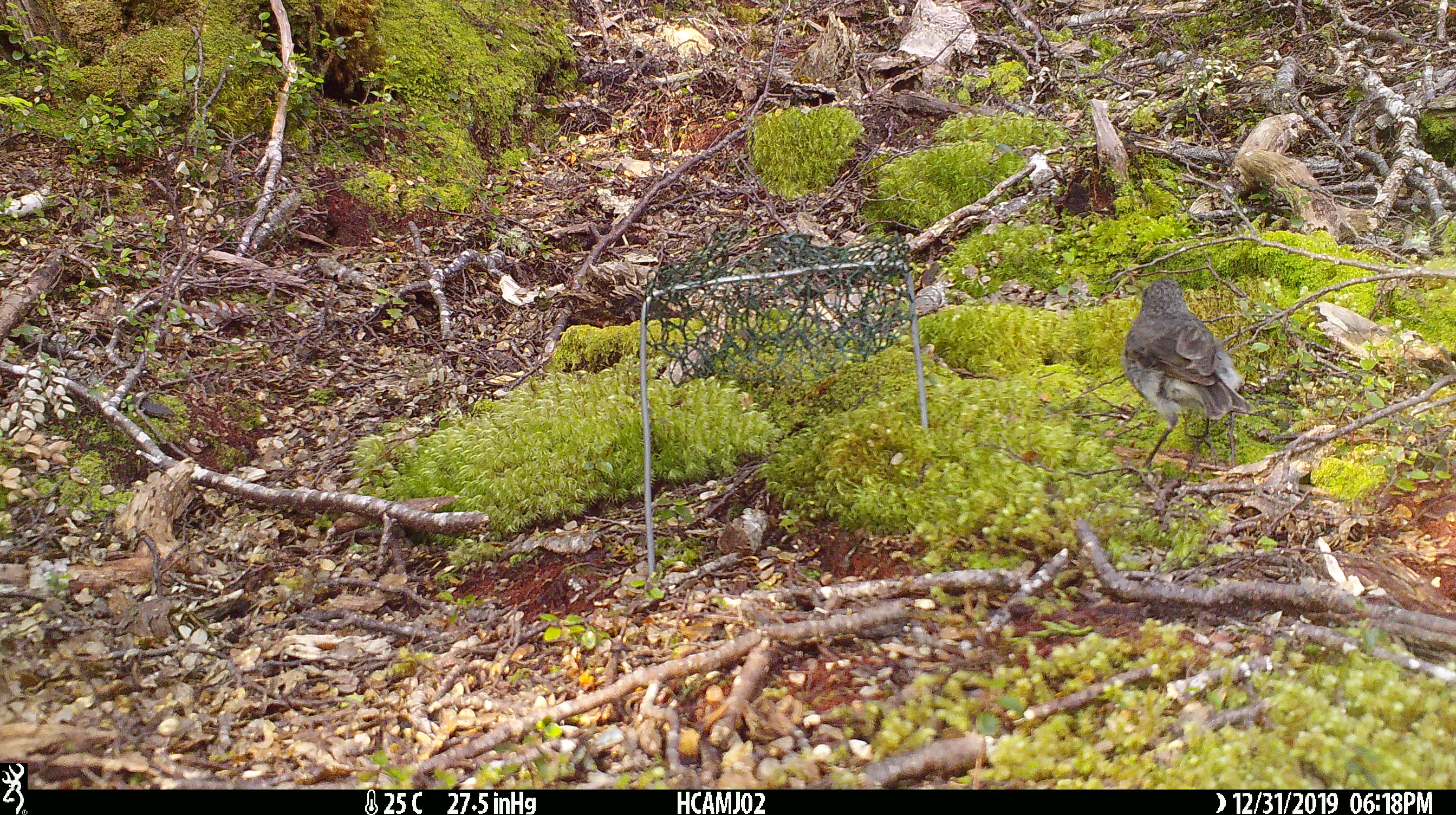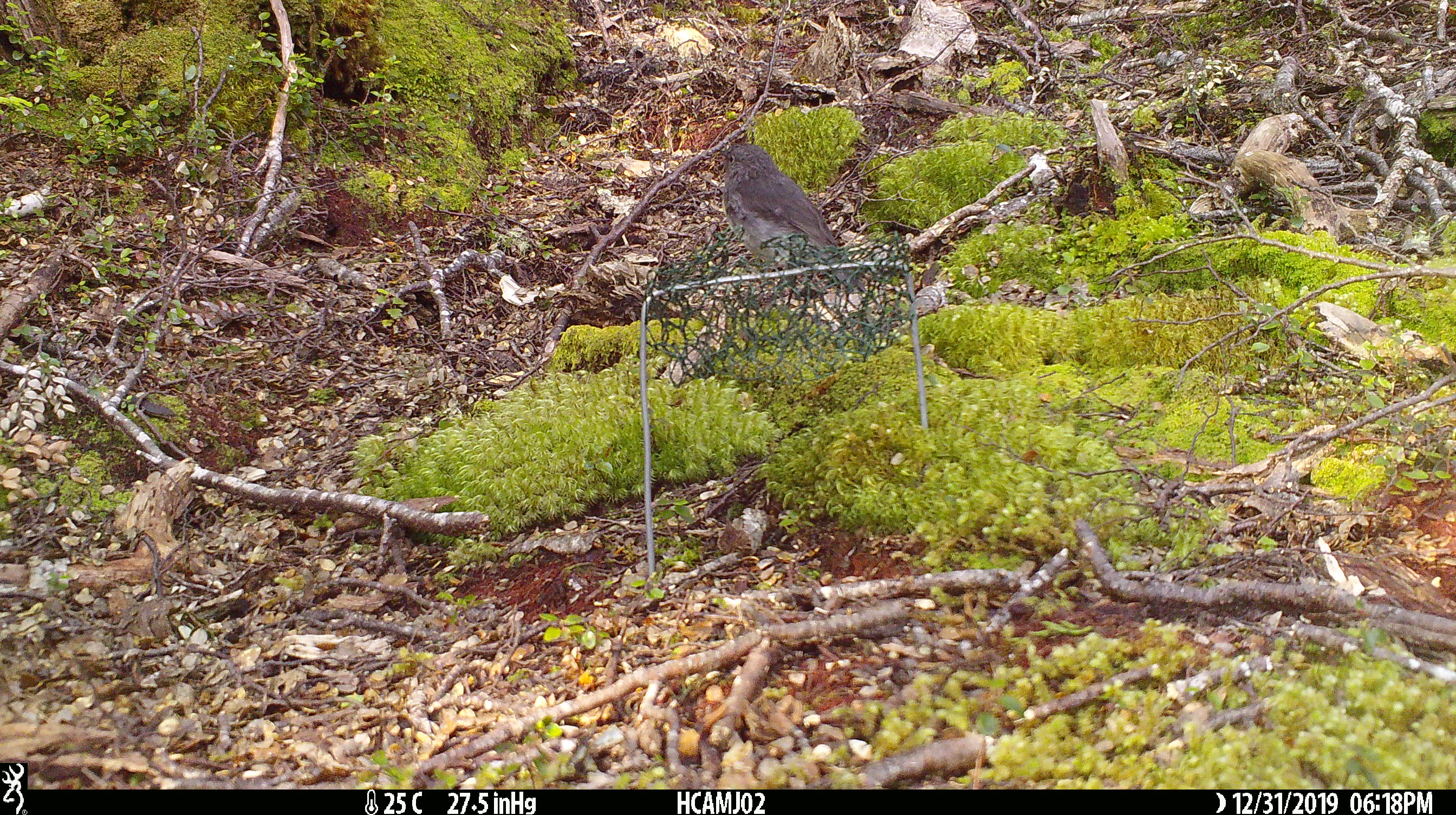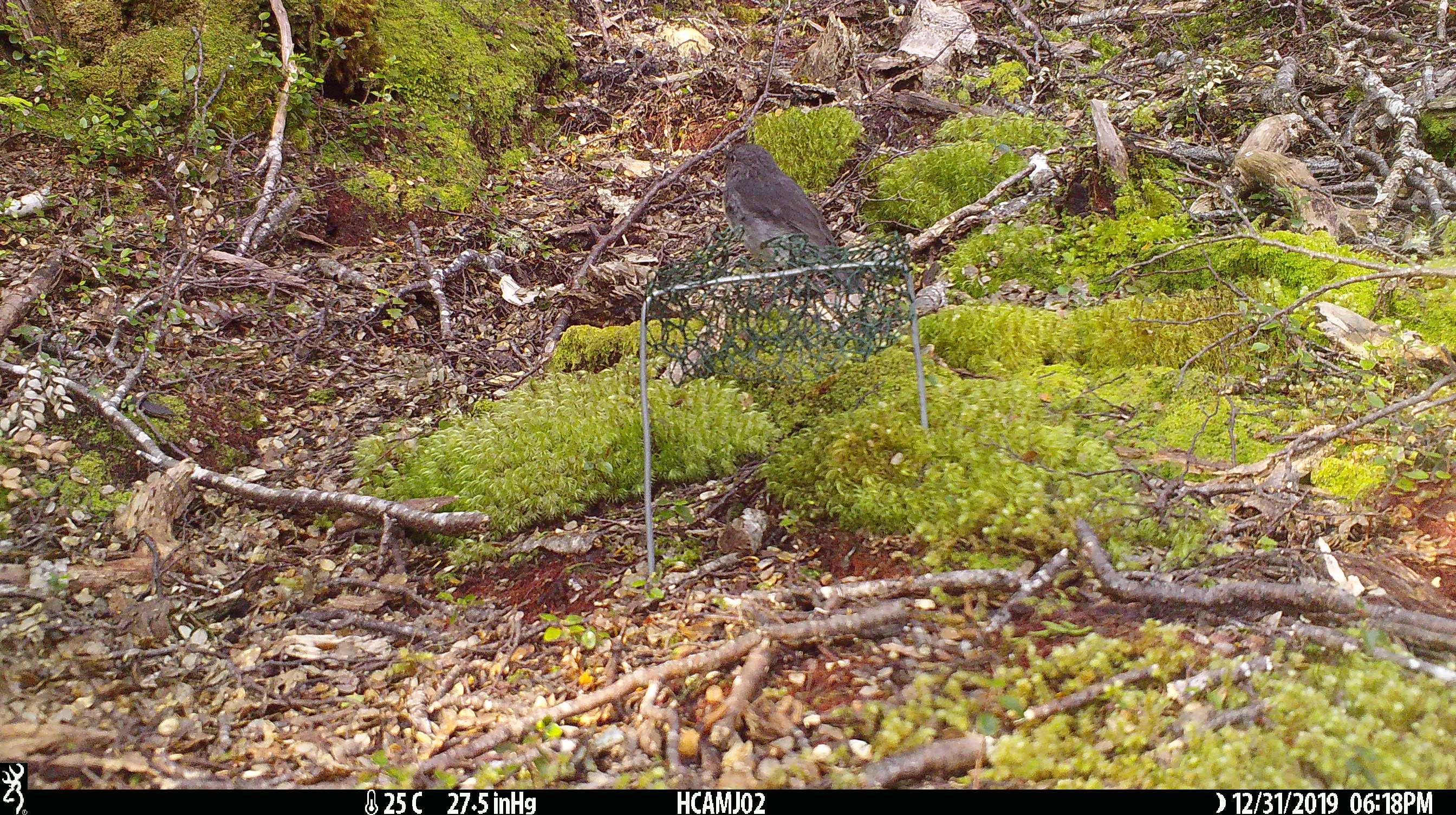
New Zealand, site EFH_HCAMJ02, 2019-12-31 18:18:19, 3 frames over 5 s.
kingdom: Animalia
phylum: Chordata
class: Aves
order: Passeriformes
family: Petroicidae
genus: Petroica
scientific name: Petroica australis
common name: new zealand robin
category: robin